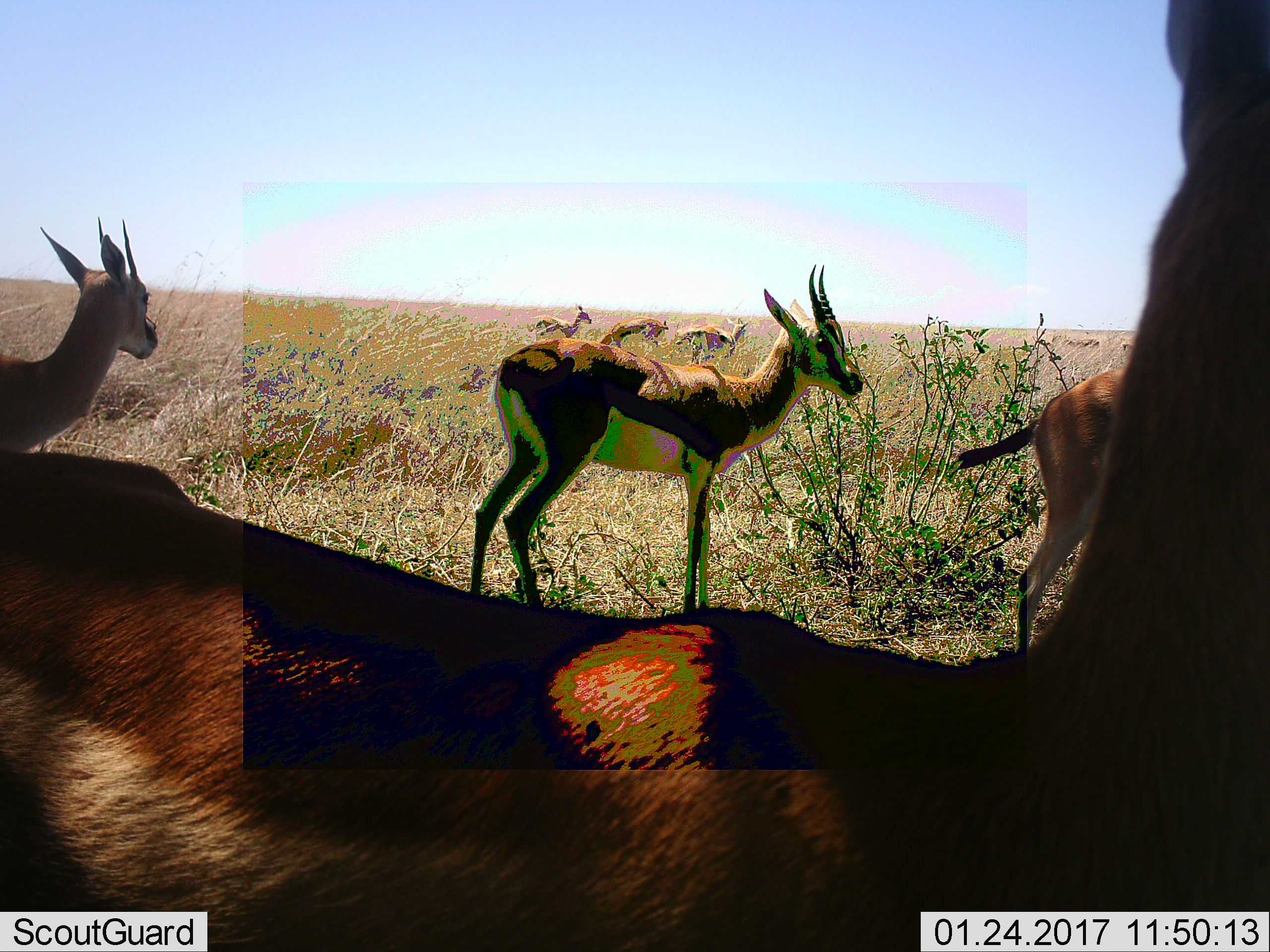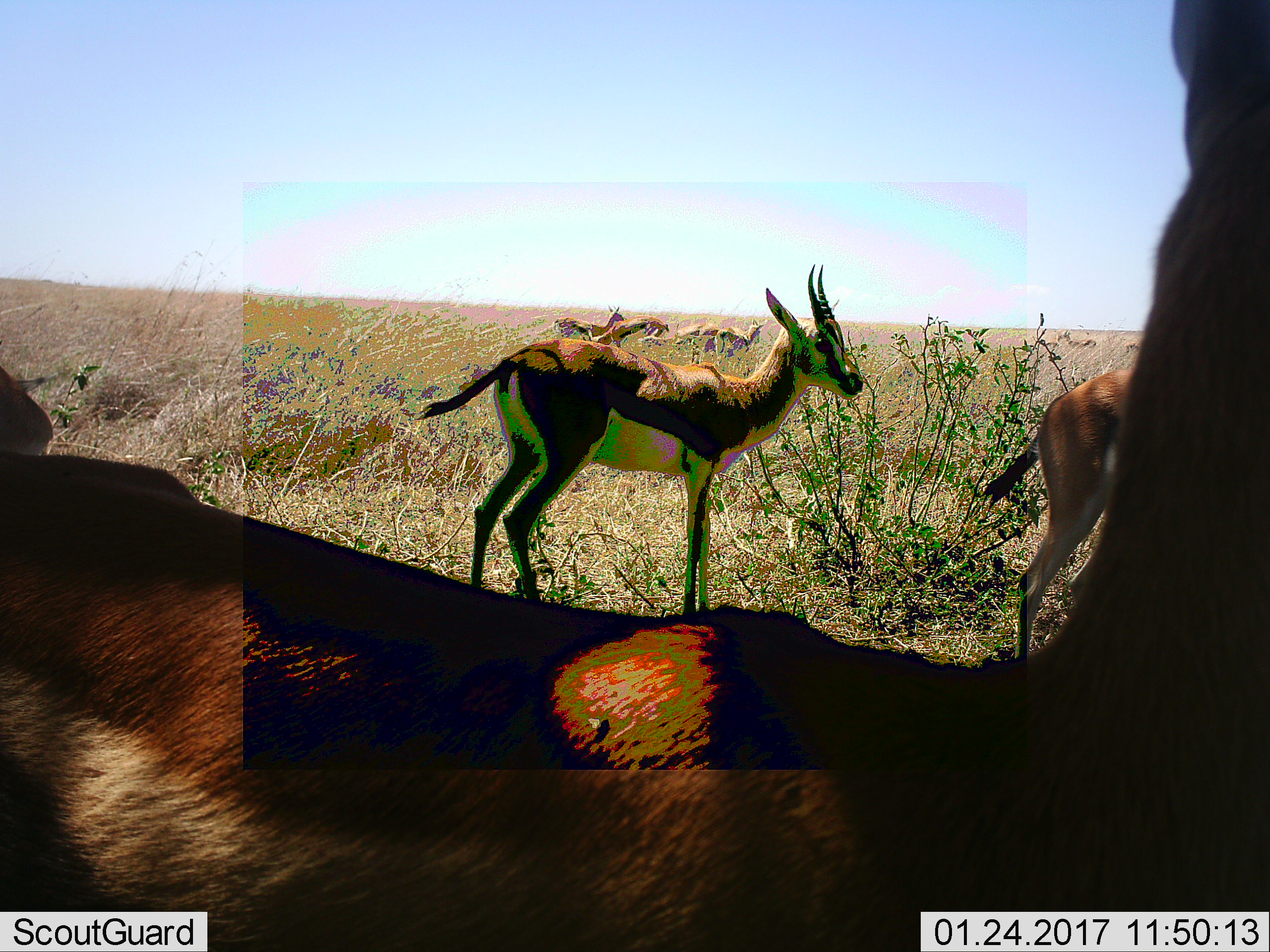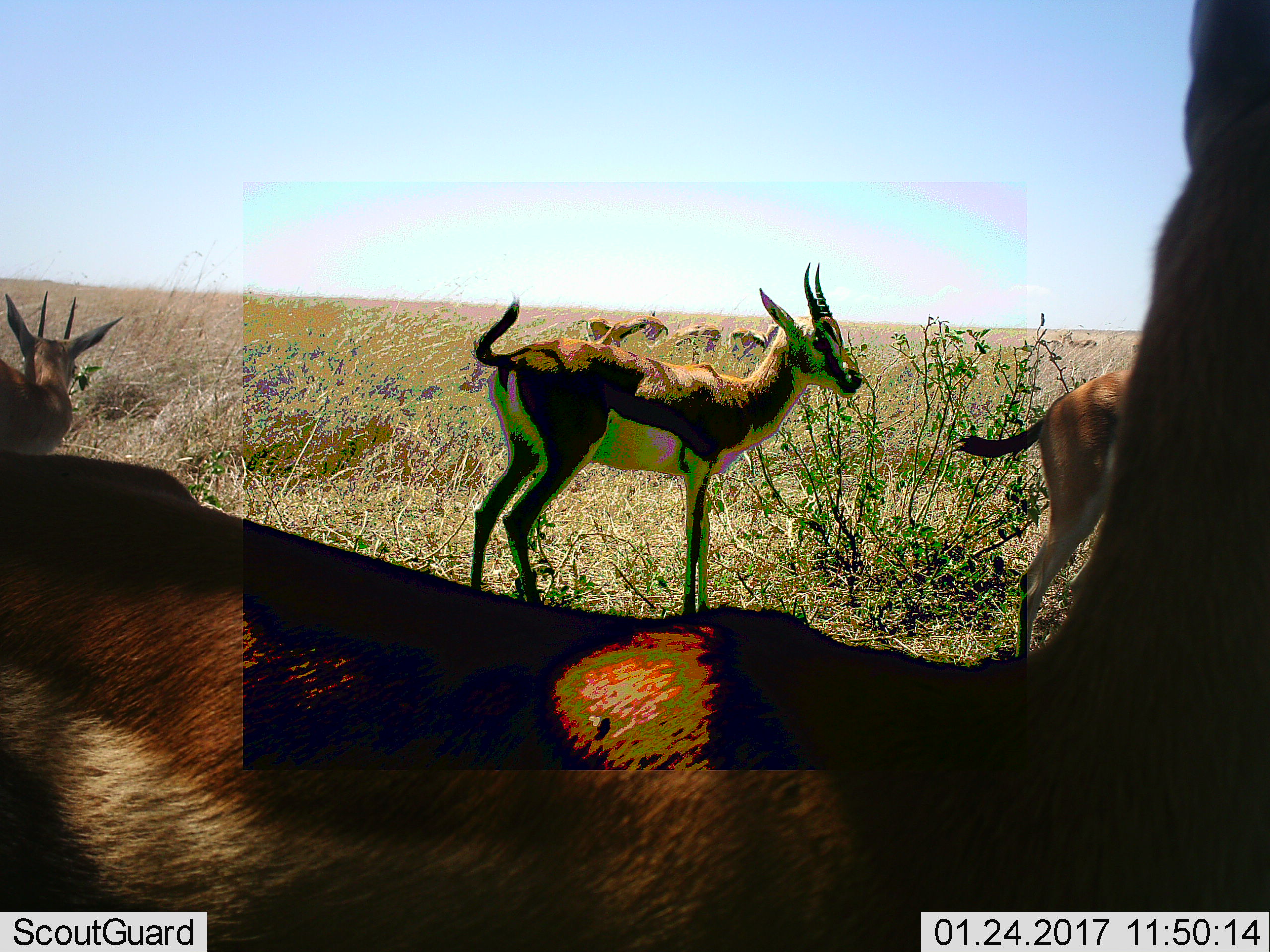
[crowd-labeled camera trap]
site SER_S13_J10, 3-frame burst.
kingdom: Animalia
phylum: Chordata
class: Mammalia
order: Artiodactyla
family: Bovidae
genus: Eudorcas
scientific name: Eudorcas thomsonii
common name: thomson's gazelle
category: gazellethomsons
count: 8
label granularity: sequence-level